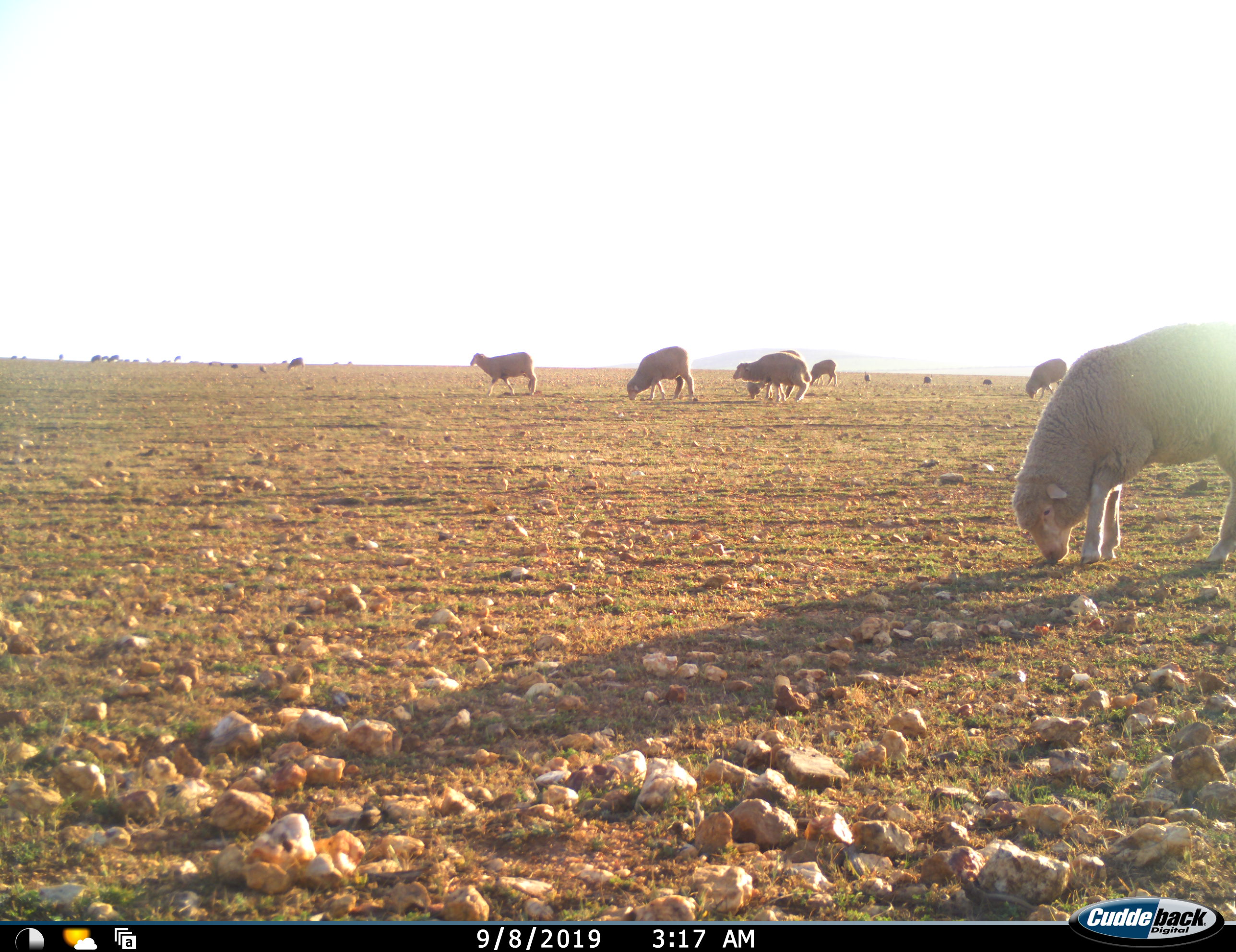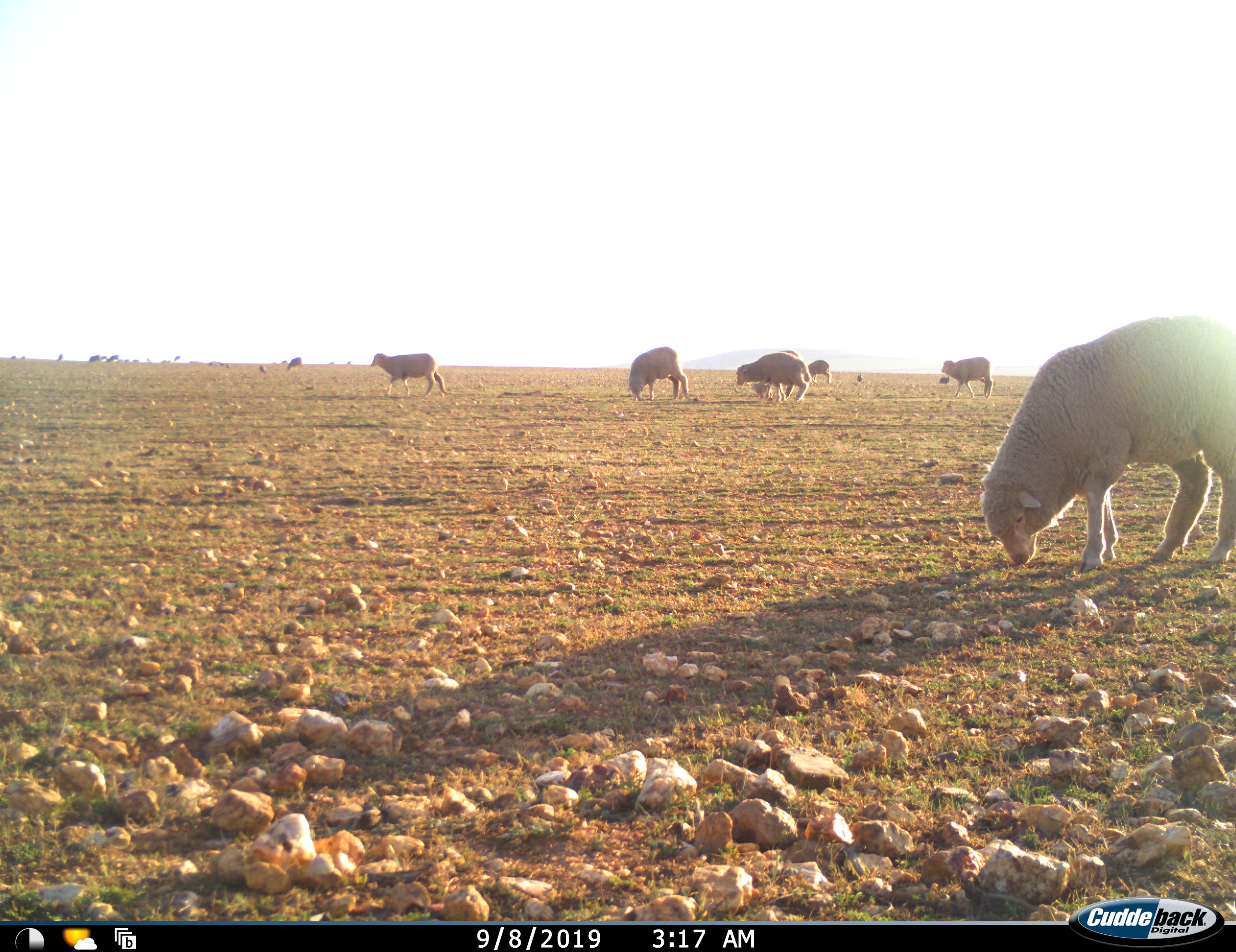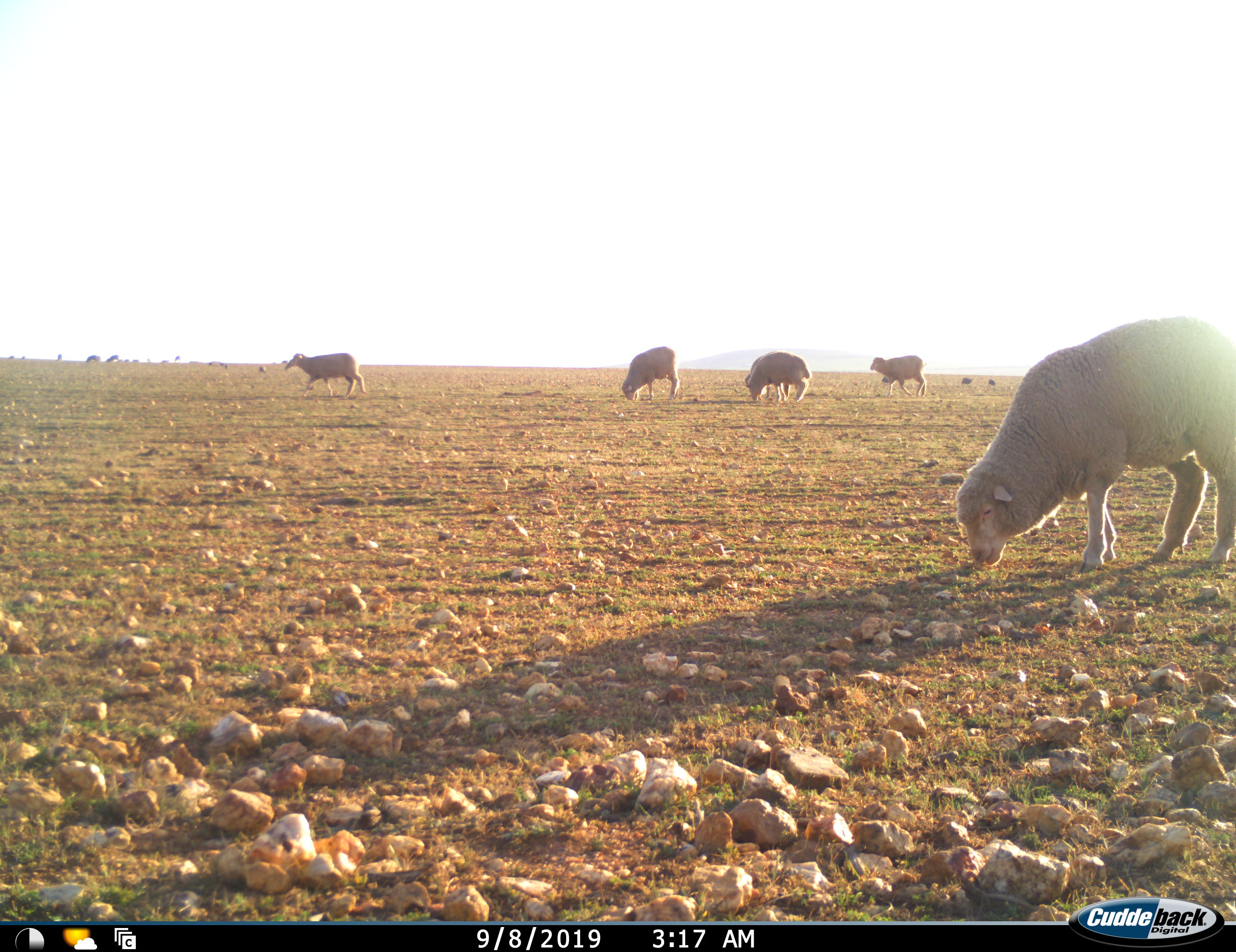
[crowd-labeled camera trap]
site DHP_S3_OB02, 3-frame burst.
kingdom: Animalia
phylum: Chordata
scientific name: Vertebrata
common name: domestic animal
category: domesticanimal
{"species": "domesticanimal (domestic animal) (Vertebrata)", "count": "11-50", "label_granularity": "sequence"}